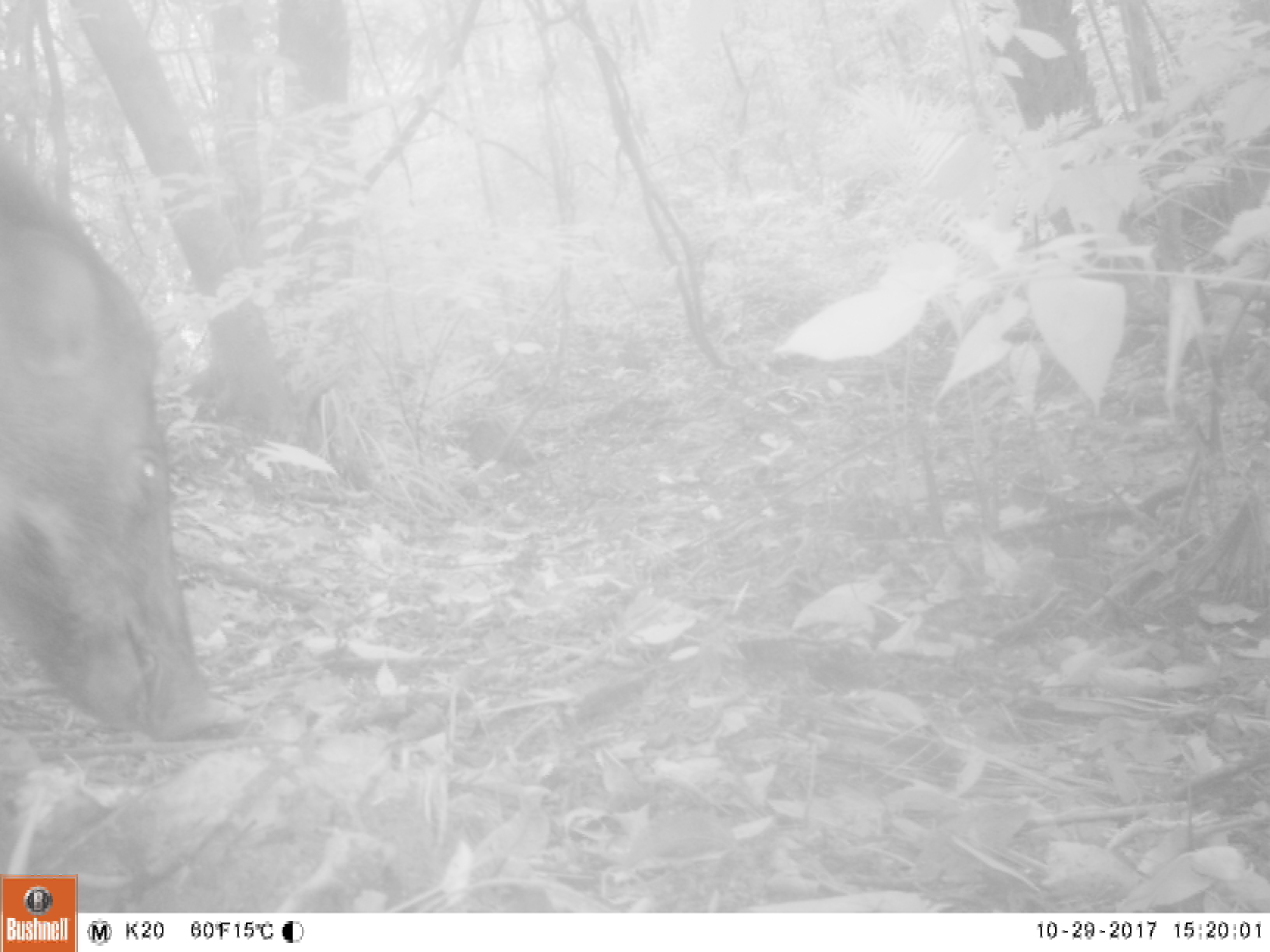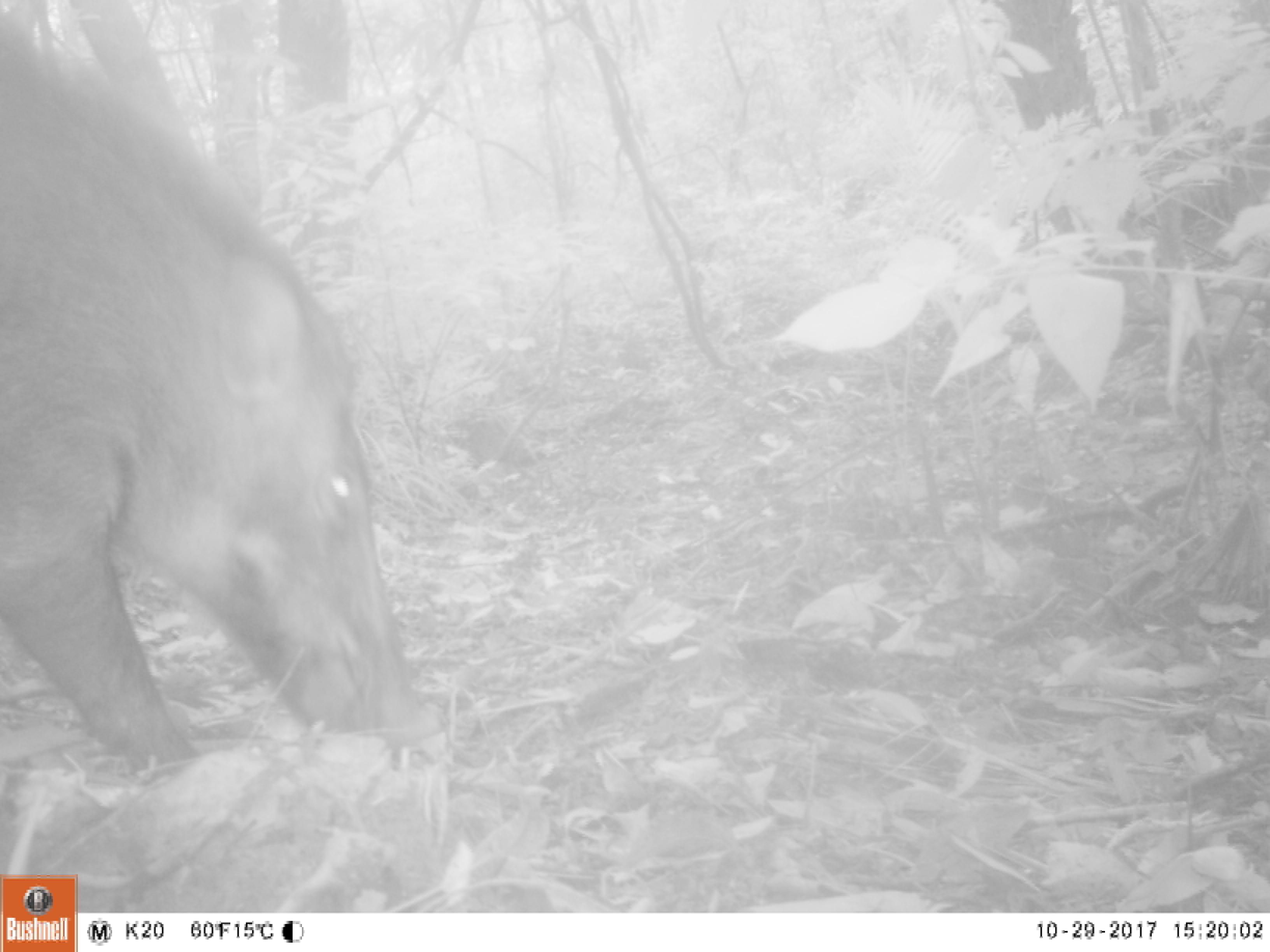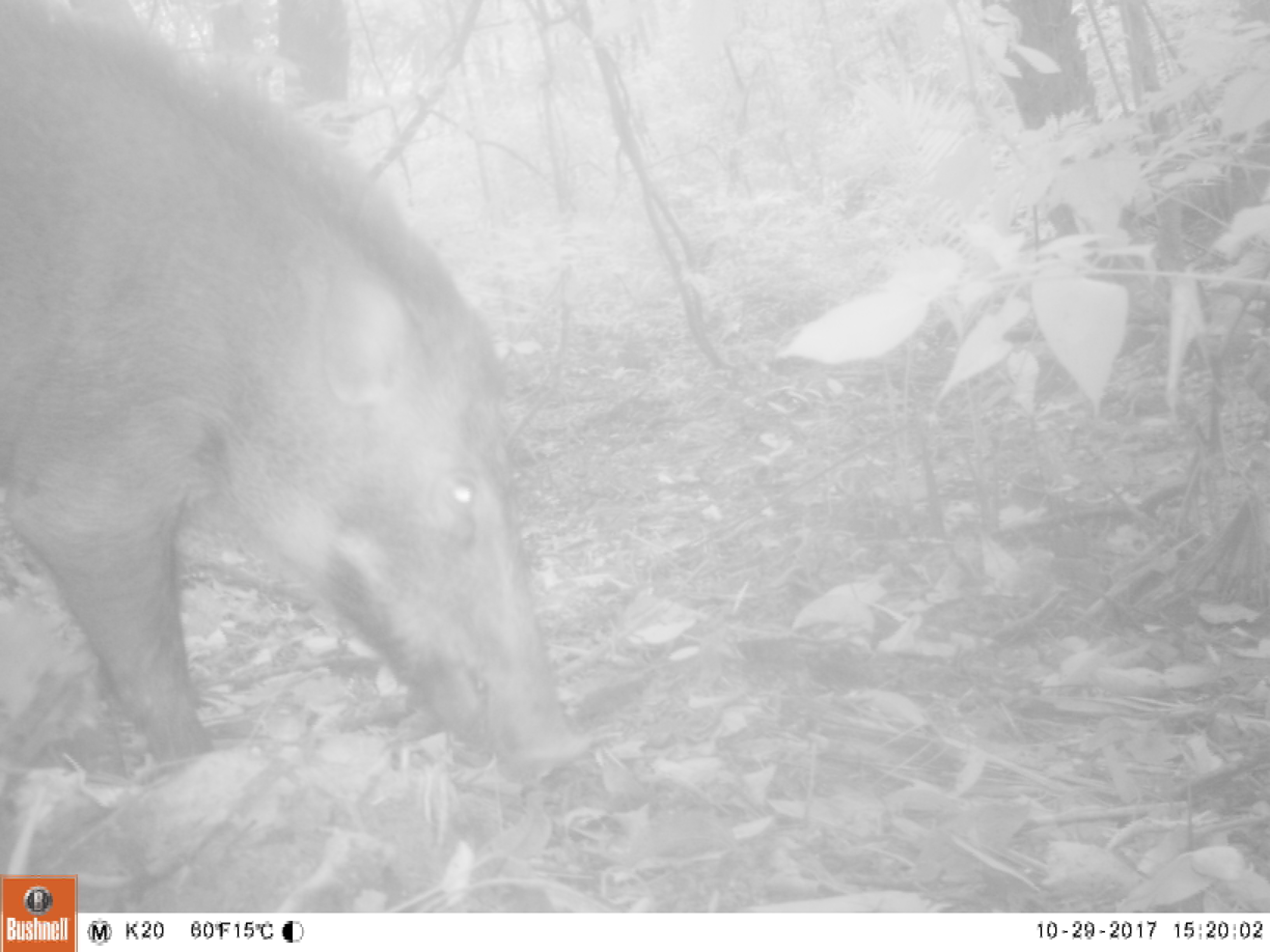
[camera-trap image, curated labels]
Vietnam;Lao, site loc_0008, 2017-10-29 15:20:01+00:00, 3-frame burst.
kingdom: Animalia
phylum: Chordata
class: Mammalia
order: Artiodactyla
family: Suidae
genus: Sus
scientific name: Sus scrofa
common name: eurasian wild pig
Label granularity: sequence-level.